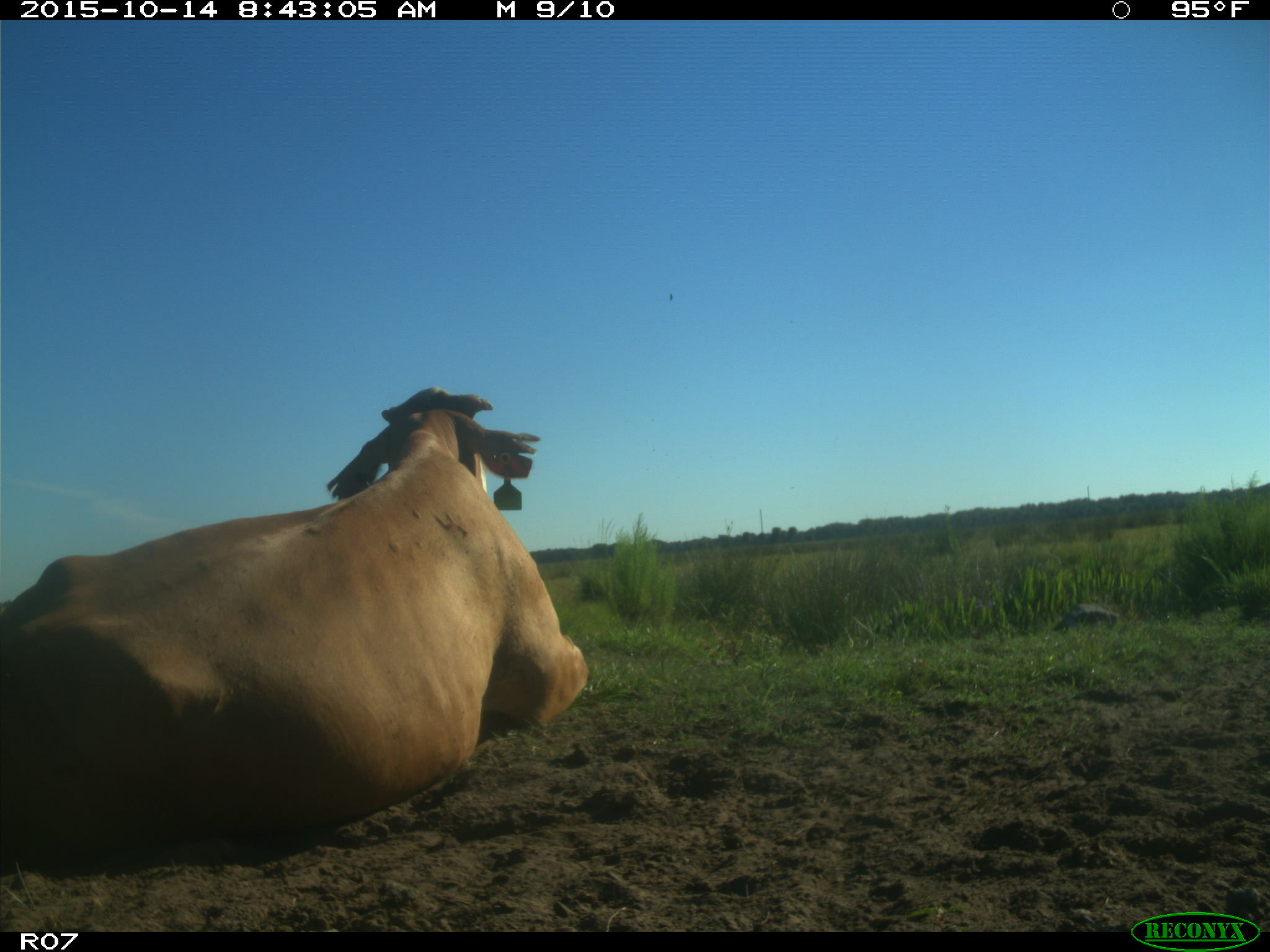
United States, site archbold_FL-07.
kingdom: Animalia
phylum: Chordata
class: Mammalia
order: Artiodactyla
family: Bovidae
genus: Bos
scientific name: Bos taurus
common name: domestic cow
Bos taurus (domestic cow).